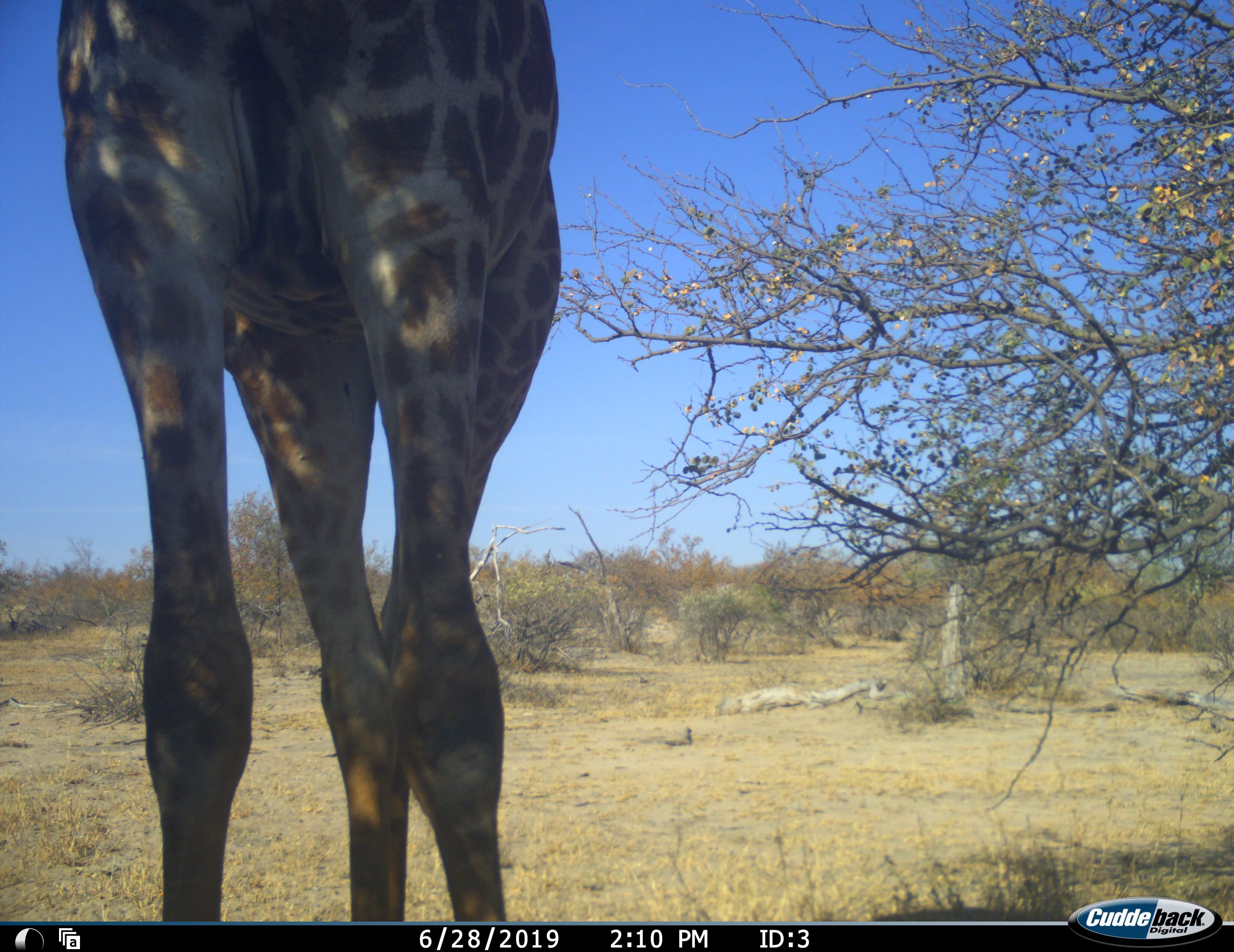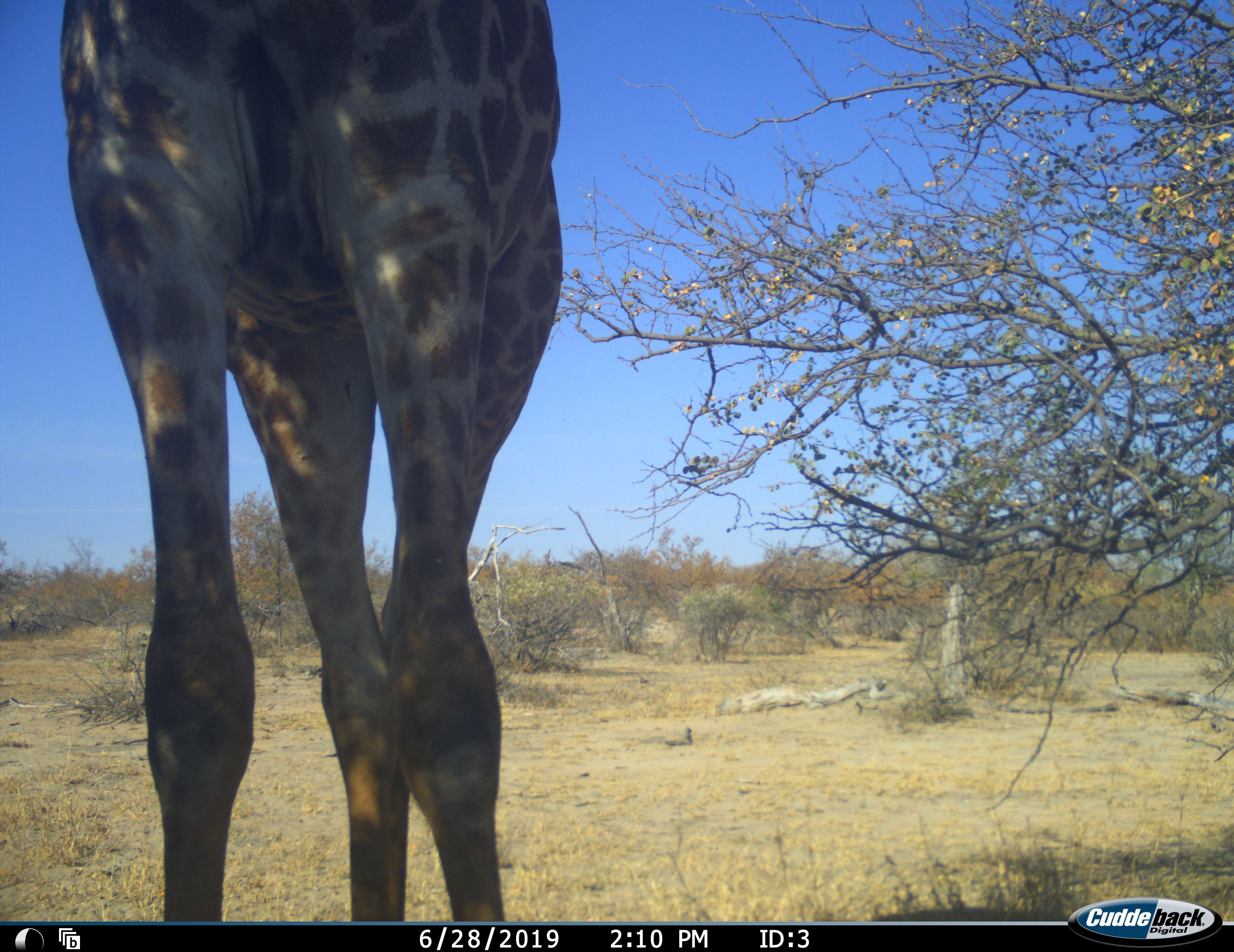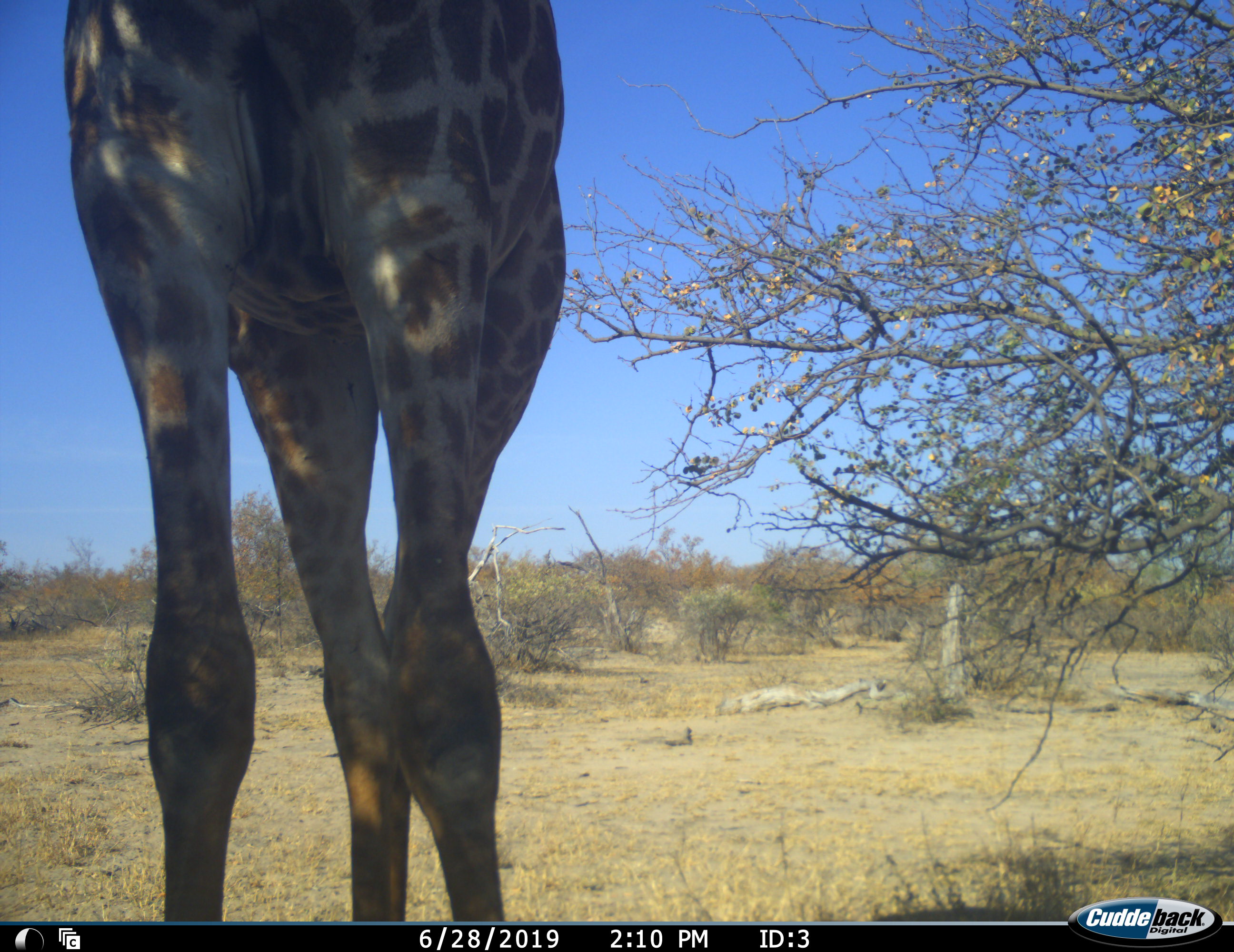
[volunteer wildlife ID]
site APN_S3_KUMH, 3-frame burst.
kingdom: Animalia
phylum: Chordata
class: Mammalia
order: Artiodactyla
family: Giraffidae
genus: Giraffa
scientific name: Giraffa camelopardalis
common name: giraffe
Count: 1.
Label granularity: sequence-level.